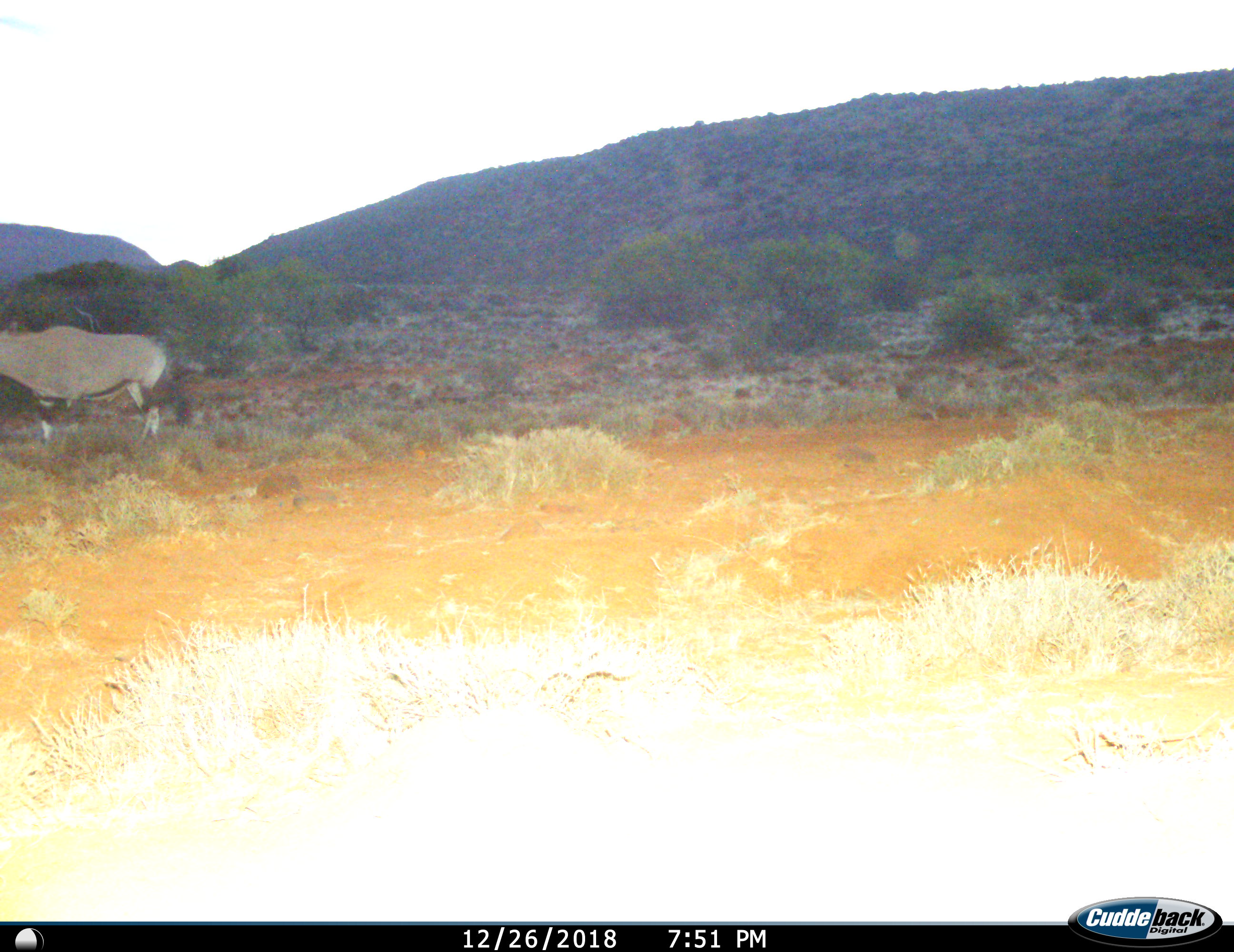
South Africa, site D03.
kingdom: Animalia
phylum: Chordata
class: Mammalia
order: Artiodactyla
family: Bovidae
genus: Oryx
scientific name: Oryx gazella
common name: gemsbok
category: gemsbokoryx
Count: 1.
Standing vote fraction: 56%.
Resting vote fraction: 0%.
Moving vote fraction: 44%.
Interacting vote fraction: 0%.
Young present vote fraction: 0%.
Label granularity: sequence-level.